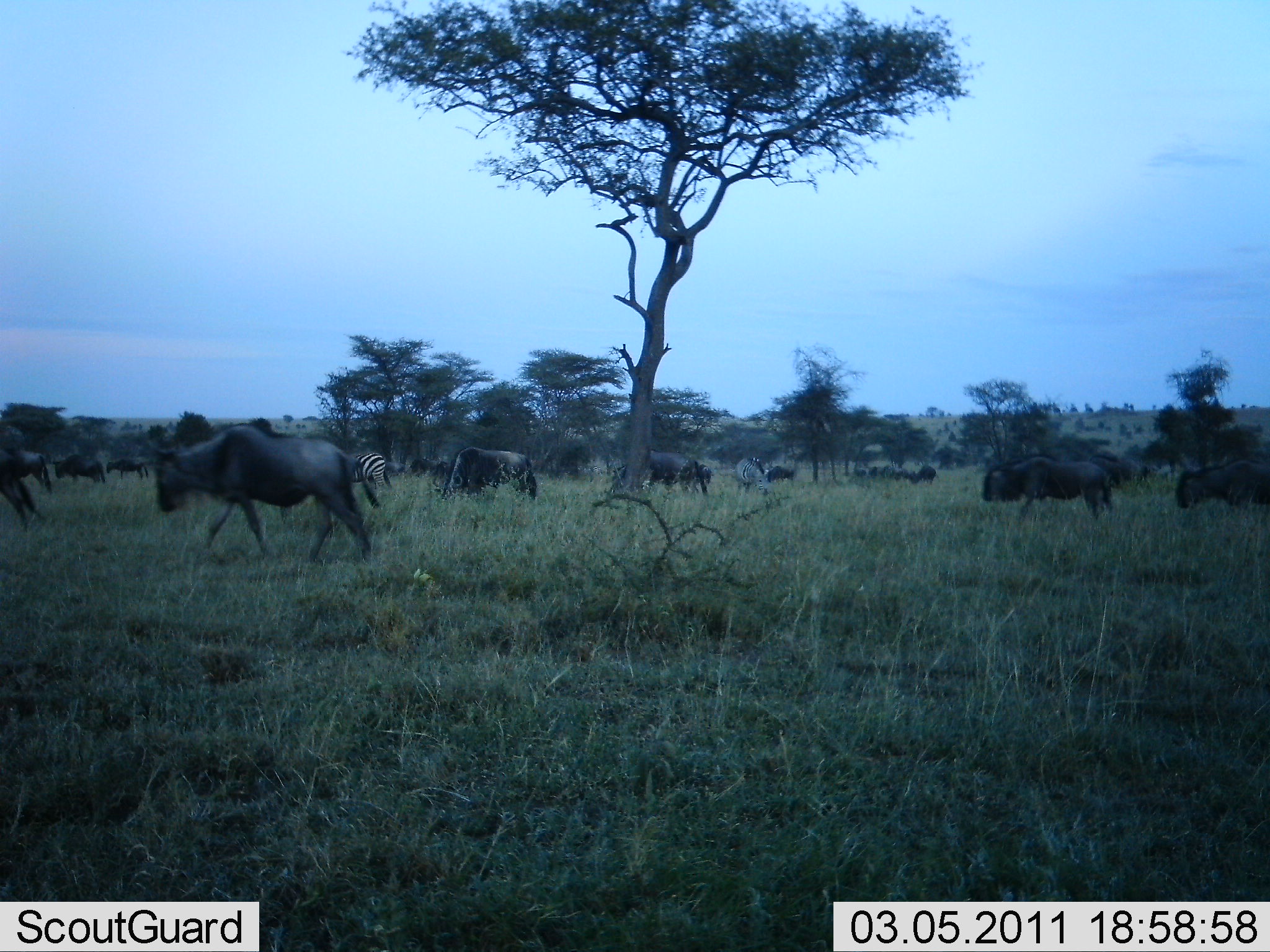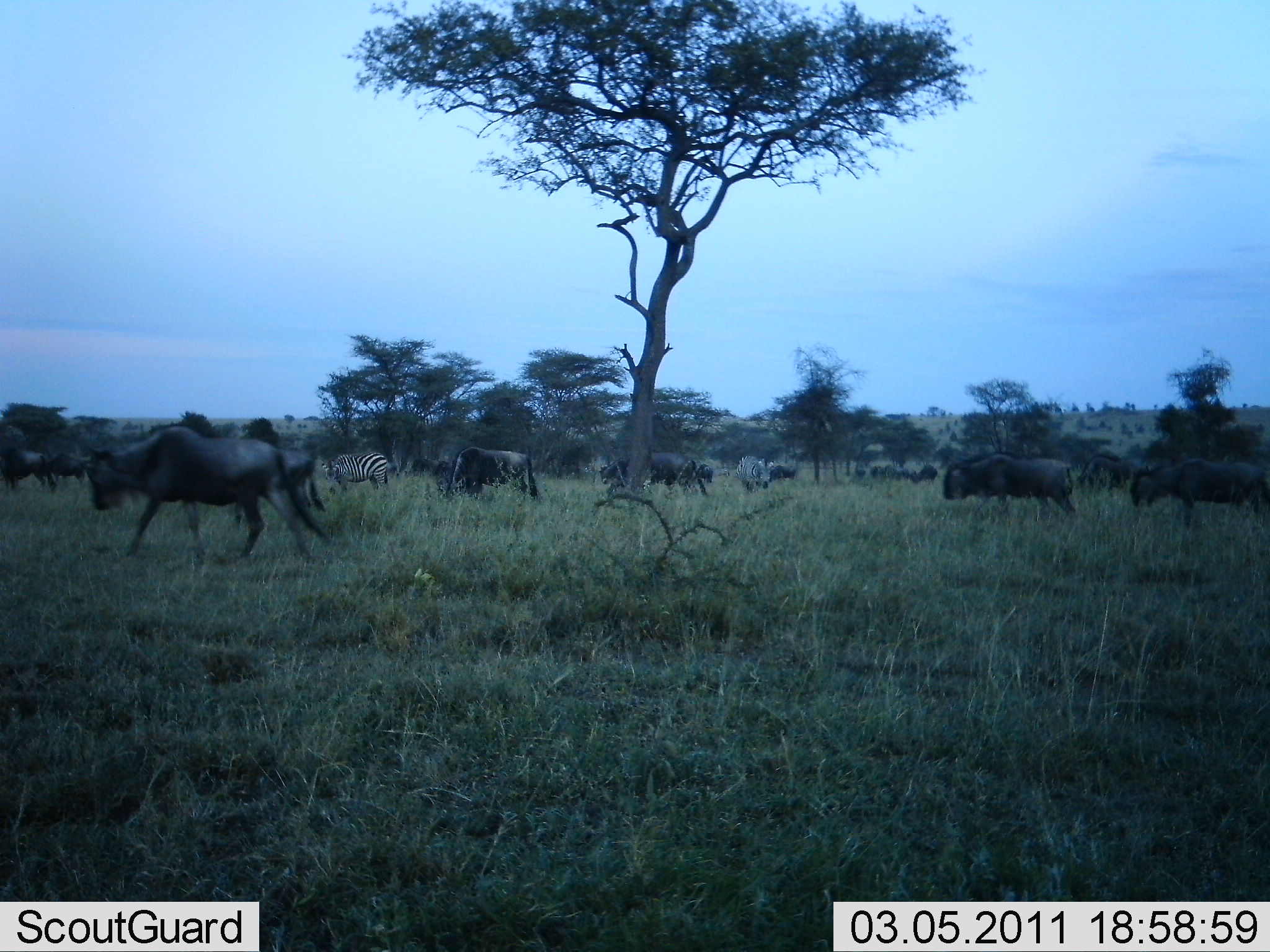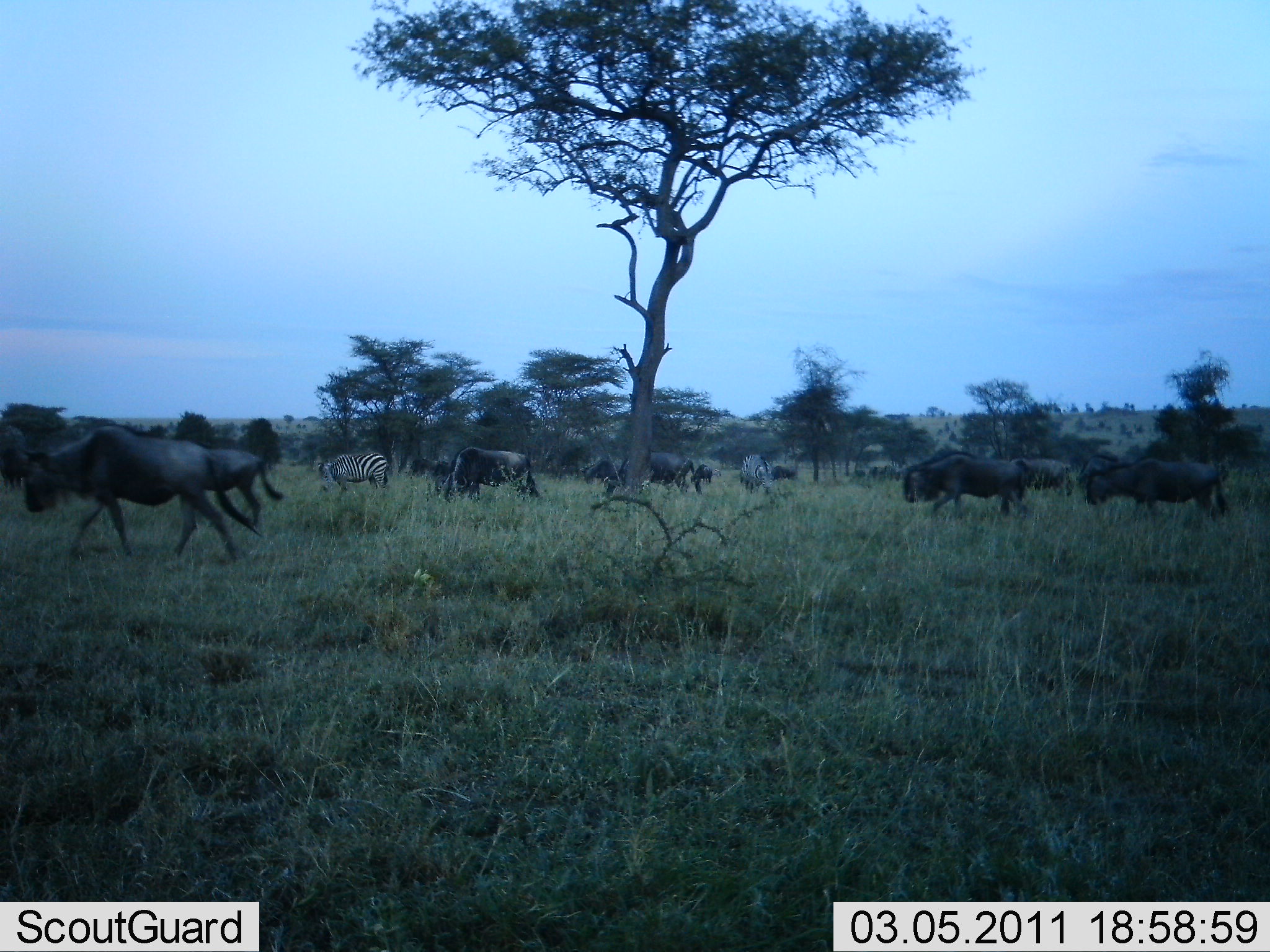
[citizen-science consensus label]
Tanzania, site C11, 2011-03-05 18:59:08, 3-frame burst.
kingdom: Animalia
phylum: Chordata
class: Mammalia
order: Artiodactyla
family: Bovidae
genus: Connochaetes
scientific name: Connochaetes taurinus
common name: blue wildebeest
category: wildebeest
Wildebeest (blue wildebeest) (Connochaetes taurinus), count 11-50. Behavior (volunteer vote fractions): standing 27%, resting 0%, moving 100%, interacting 0%. Young present (vote fraction): 0%. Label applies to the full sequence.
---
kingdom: Animalia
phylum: Chordata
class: Mammalia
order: Perissodactyla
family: Equidae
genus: Equus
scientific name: Equus quagga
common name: plains zebra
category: zebra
Zebra (plains zebra) (Equus quagga), count 2. Behavior (volunteer vote fractions): standing 50%, resting 0%, moving 20%, interacting 0%. Young present (vote fraction): 0%. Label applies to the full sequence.